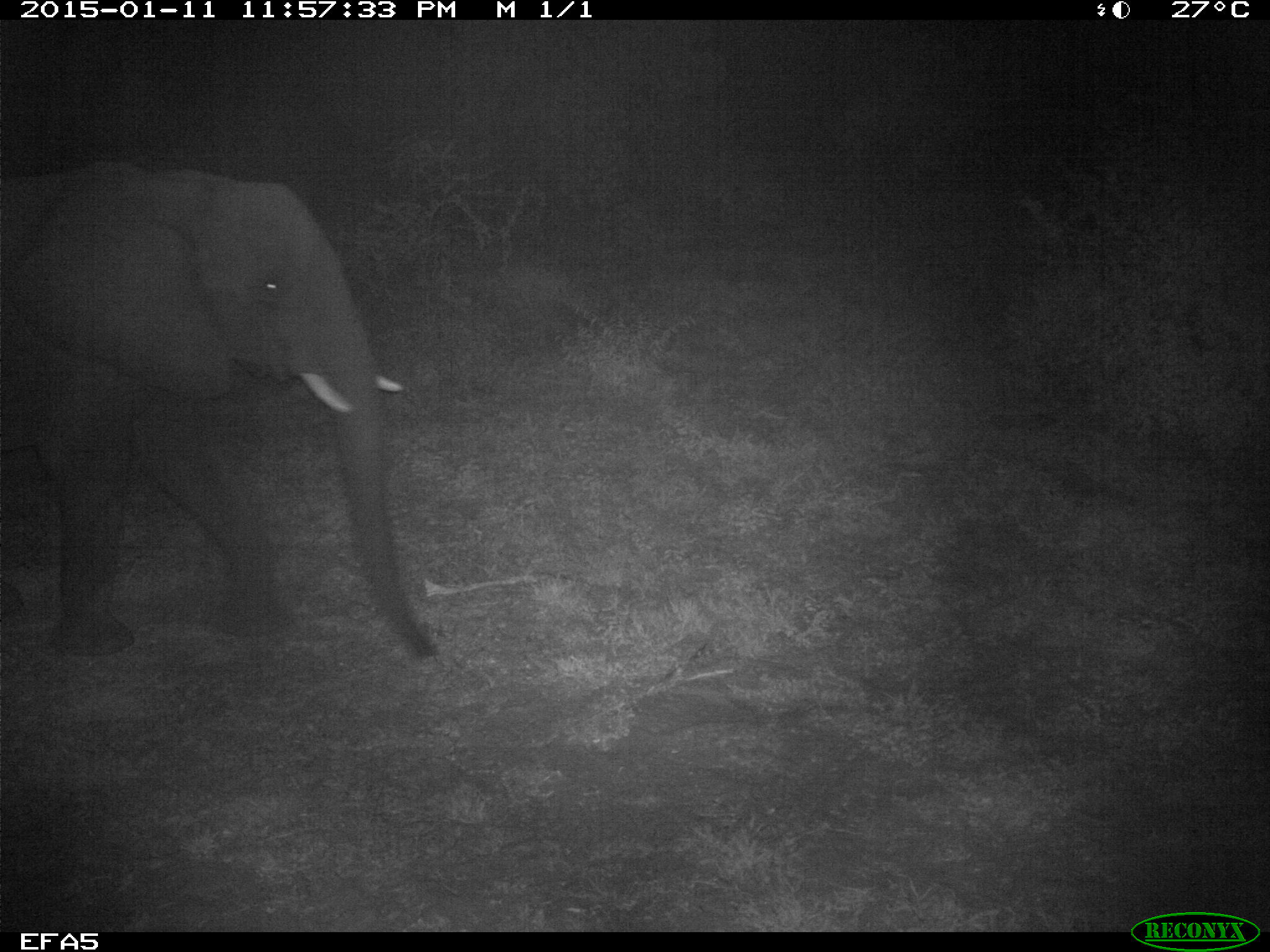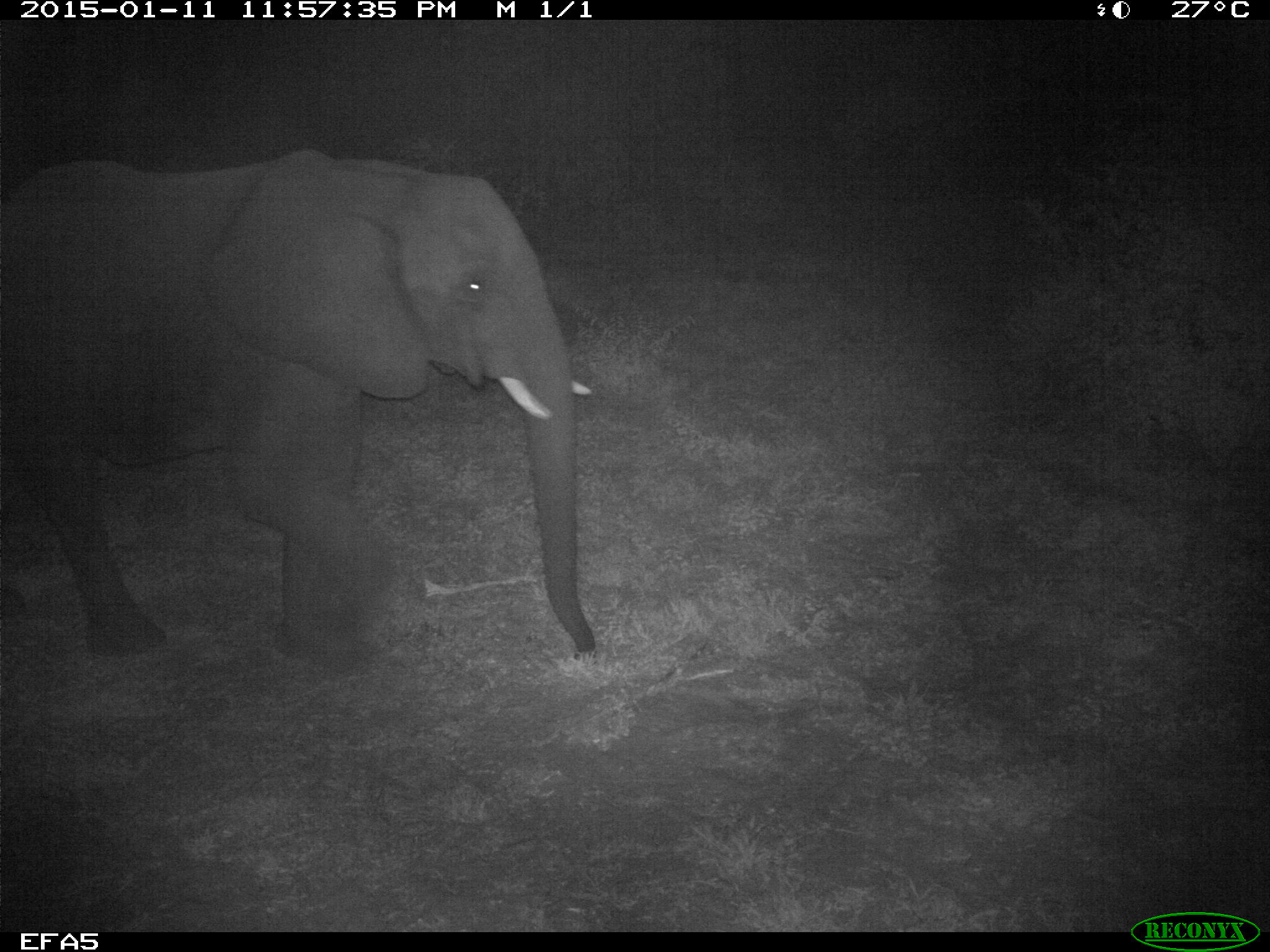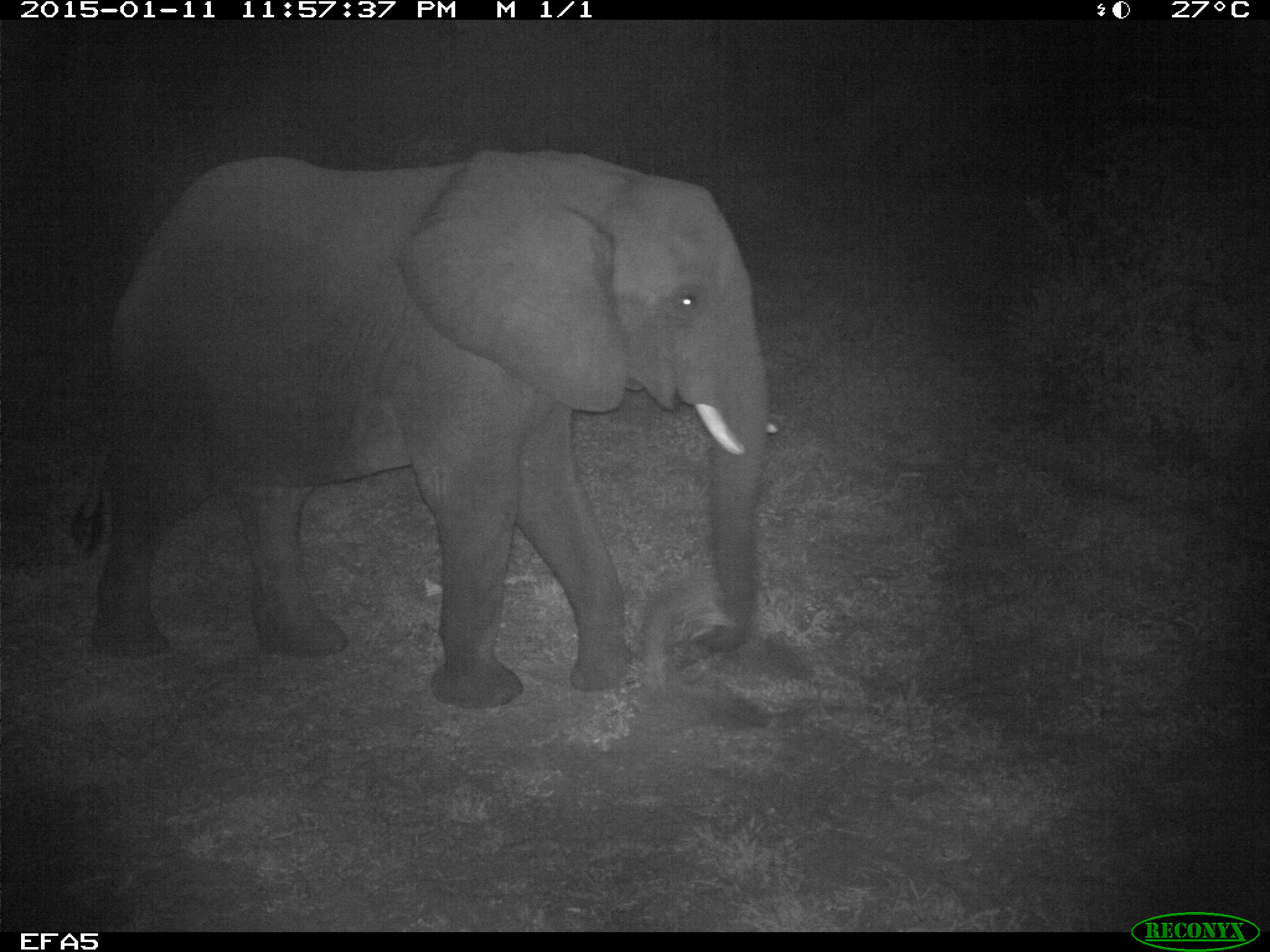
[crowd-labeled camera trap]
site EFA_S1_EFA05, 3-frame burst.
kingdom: Animalia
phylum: Chordata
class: Mammalia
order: Proboscidea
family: Elephantidae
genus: Loxodonta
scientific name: Loxodonta africana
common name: african bush elephant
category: elephant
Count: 1.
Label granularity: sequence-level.